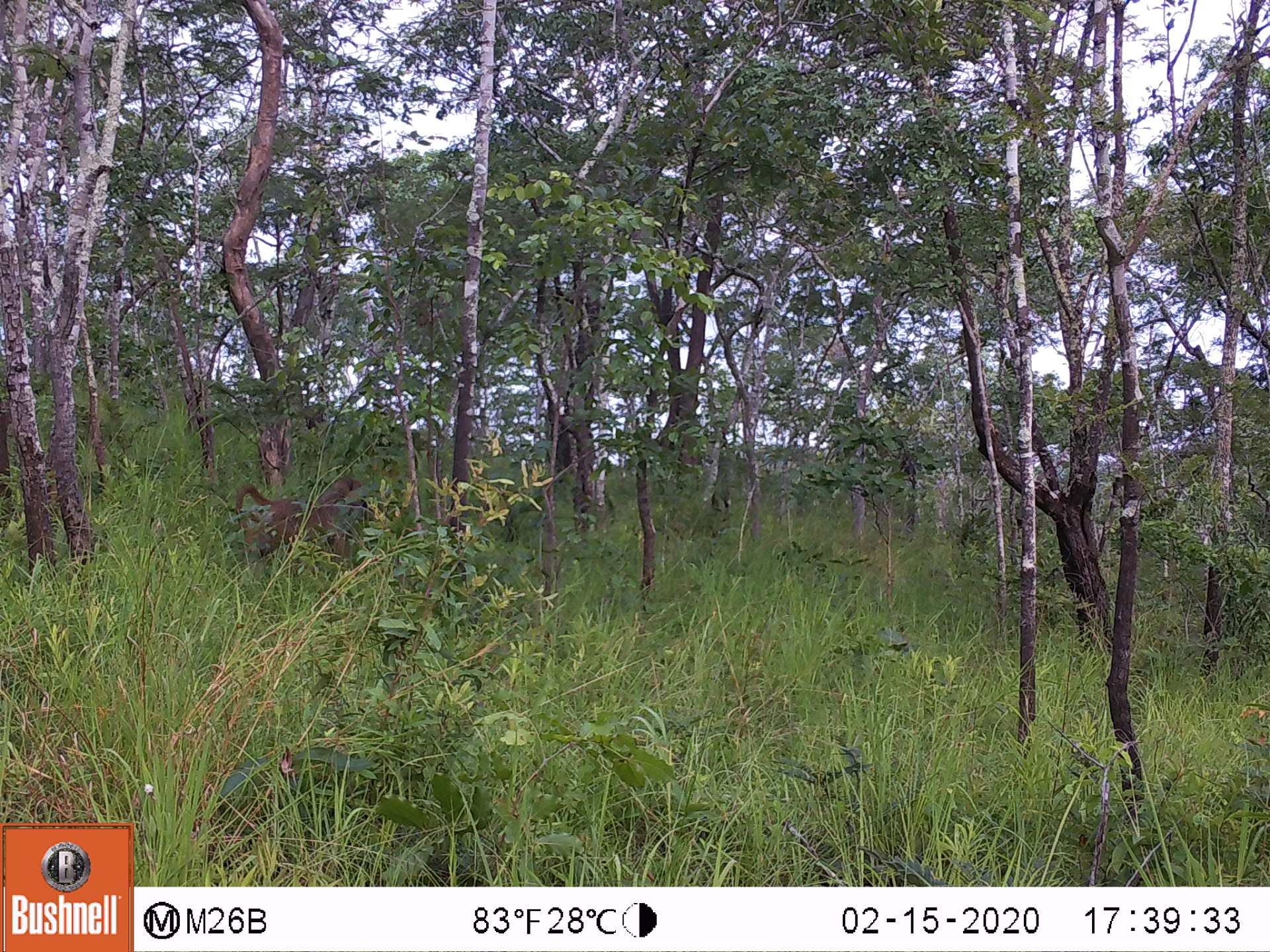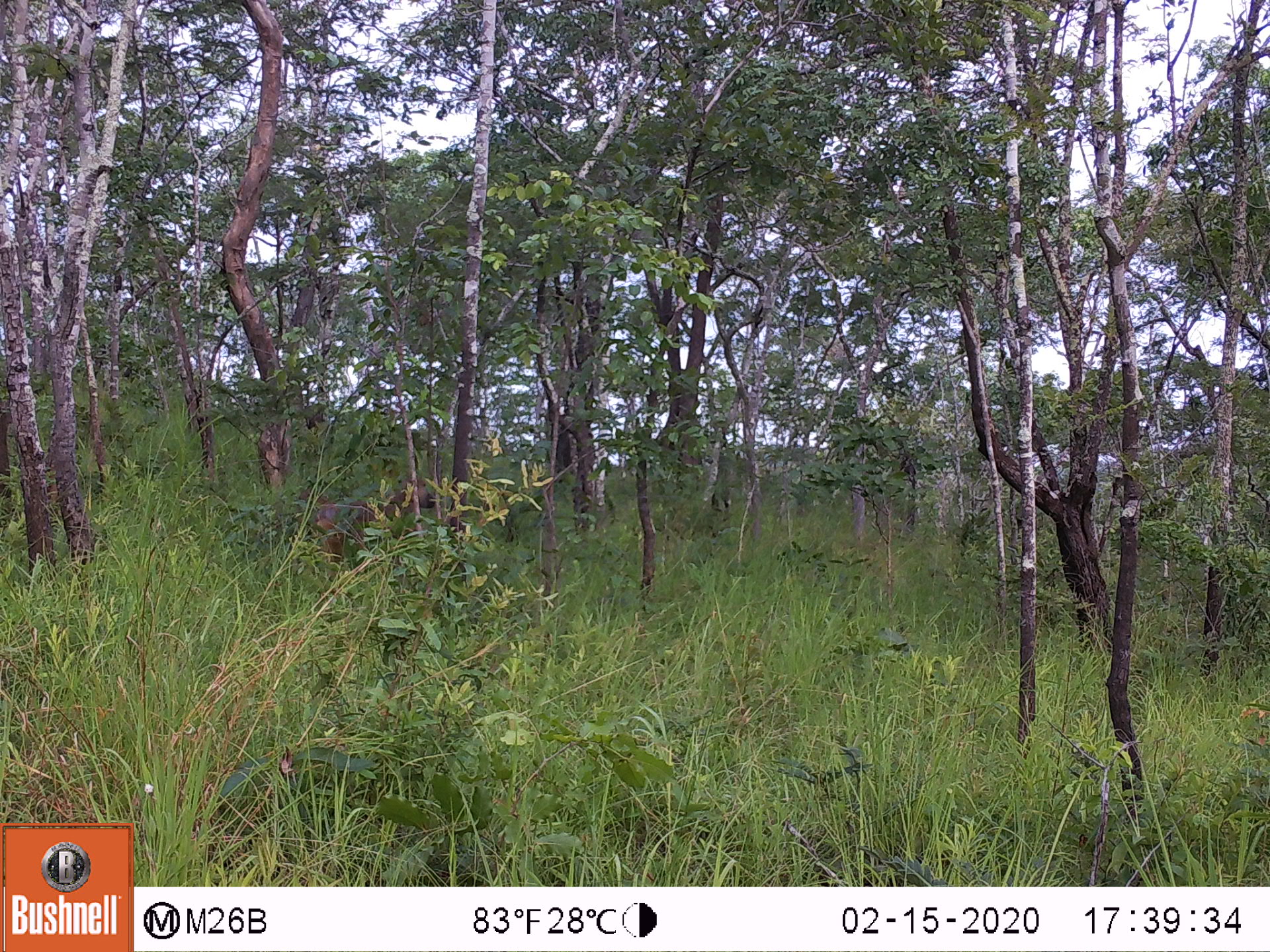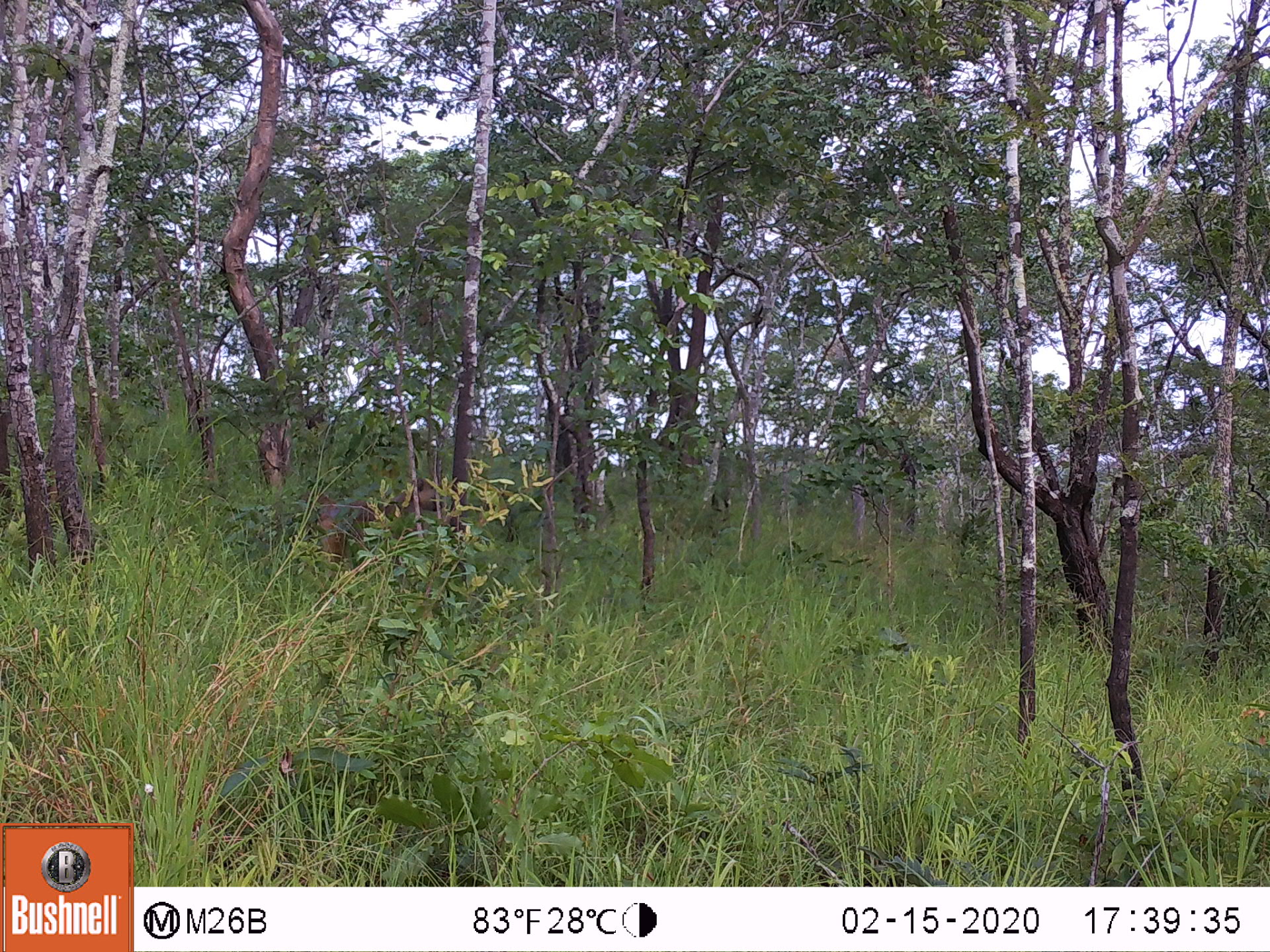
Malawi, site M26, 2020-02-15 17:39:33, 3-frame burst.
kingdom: Animalia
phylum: Chordata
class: Mammalia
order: Primates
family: Cercopithecidae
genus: Papio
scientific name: Papio cynocephalus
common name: yellow baboon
Yellow baboon (Papio cynocephalus), count 1.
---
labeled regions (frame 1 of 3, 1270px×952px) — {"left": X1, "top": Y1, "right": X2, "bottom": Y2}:
yellow baboon: {"left": 233, "top": 472, "right": 368, "bottom": 572}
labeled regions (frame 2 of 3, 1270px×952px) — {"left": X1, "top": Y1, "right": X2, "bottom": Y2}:
yellow baboon: {"left": 284, "top": 473, "right": 433, "bottom": 563}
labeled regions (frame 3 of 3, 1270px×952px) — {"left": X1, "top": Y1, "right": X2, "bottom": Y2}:
yellow baboon: {"left": 288, "top": 468, "right": 453, "bottom": 568}